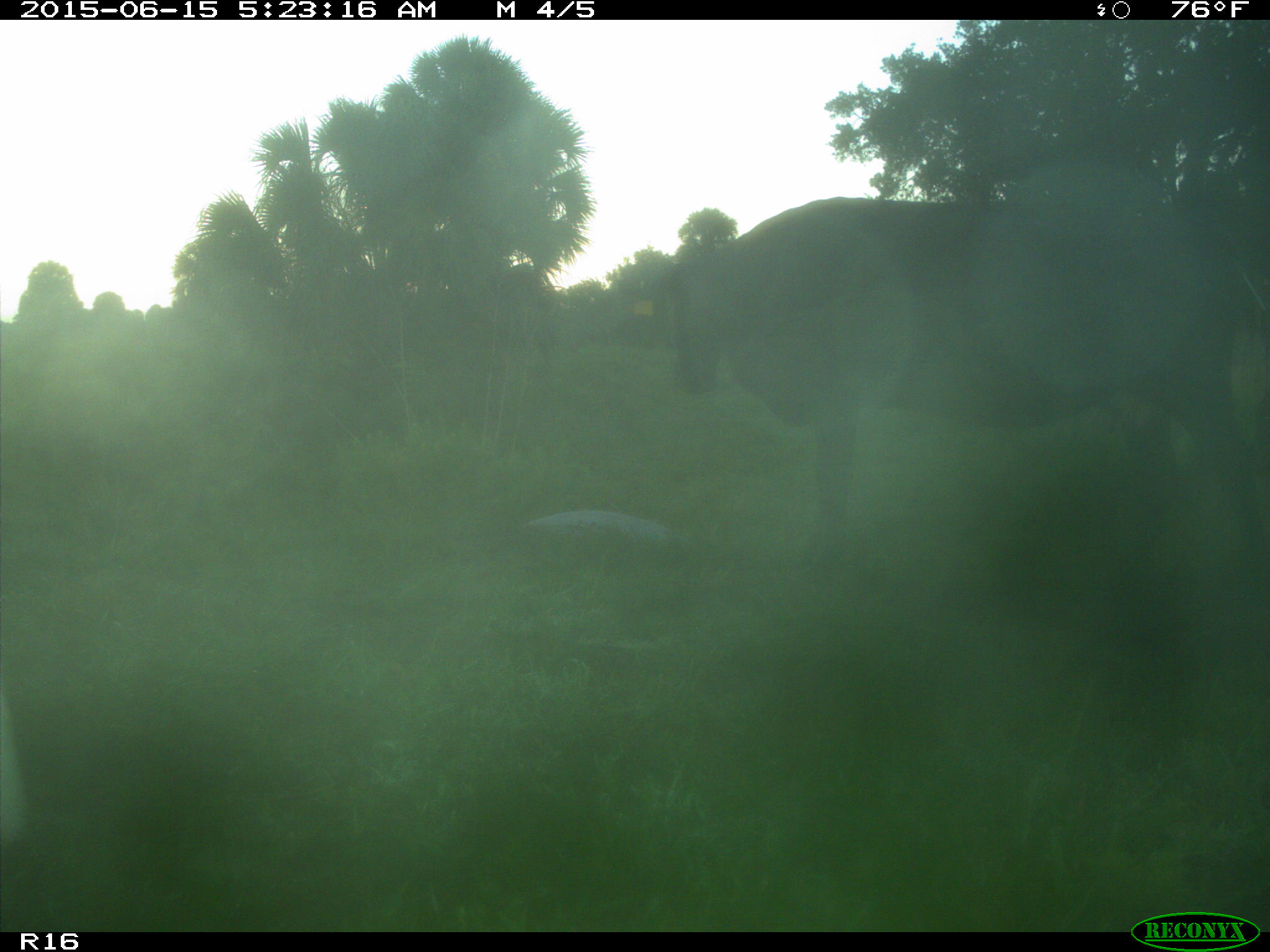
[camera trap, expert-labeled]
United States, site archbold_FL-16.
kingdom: Animalia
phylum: Chordata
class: Mammalia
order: Artiodactyla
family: Bovidae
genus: Bos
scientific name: Bos taurus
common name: domestic cow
Bos taurus (domestic cow).